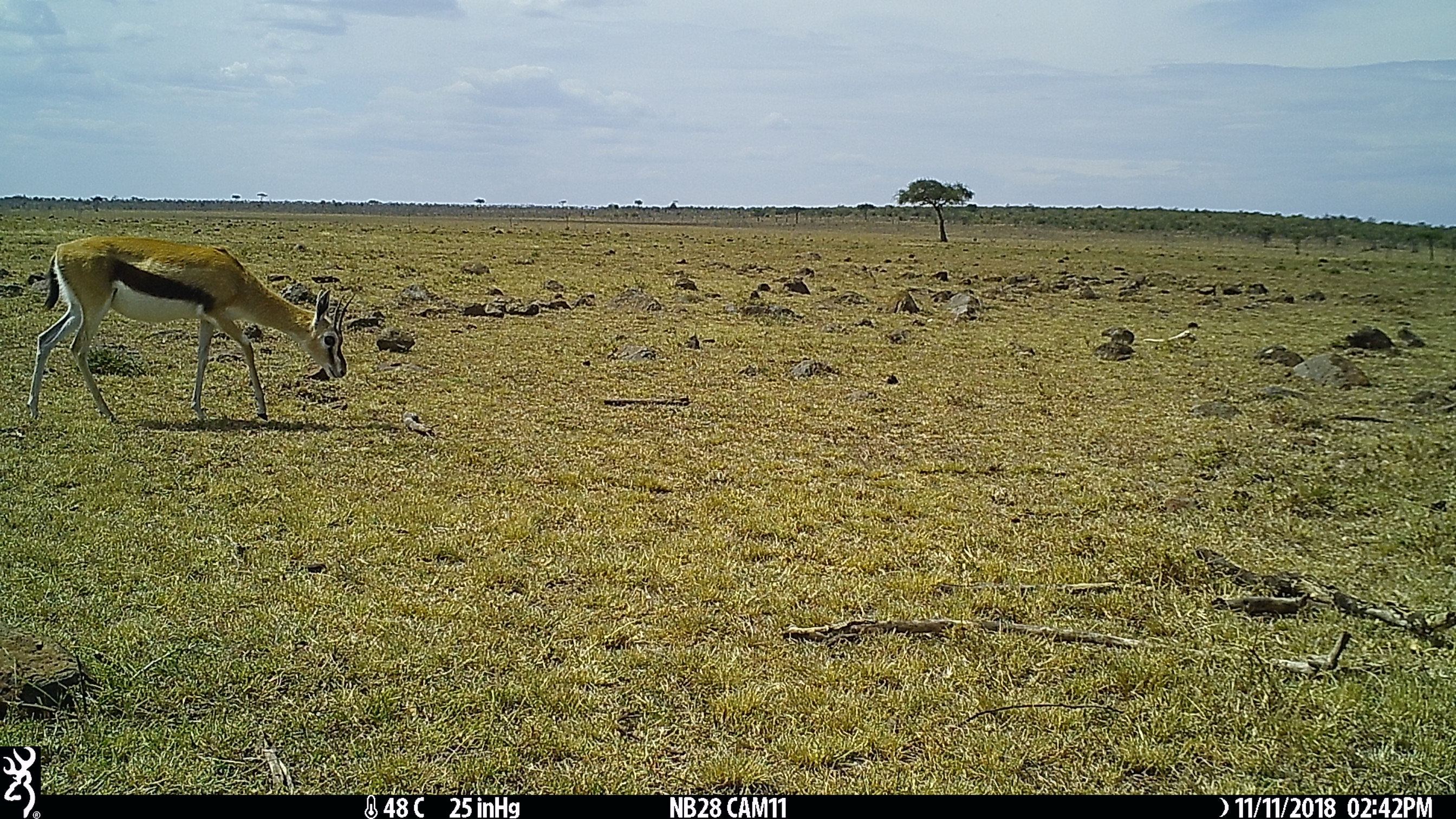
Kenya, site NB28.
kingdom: Animalia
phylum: Chordata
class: Mammalia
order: Artiodactyla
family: Bovidae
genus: Eudorcas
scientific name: Eudorcas thomsonii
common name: thomon's gazelle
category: gazelle thomsons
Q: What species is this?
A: Gazelle thomsons (thomon's gazelle) (Eudorcas thomsonii).